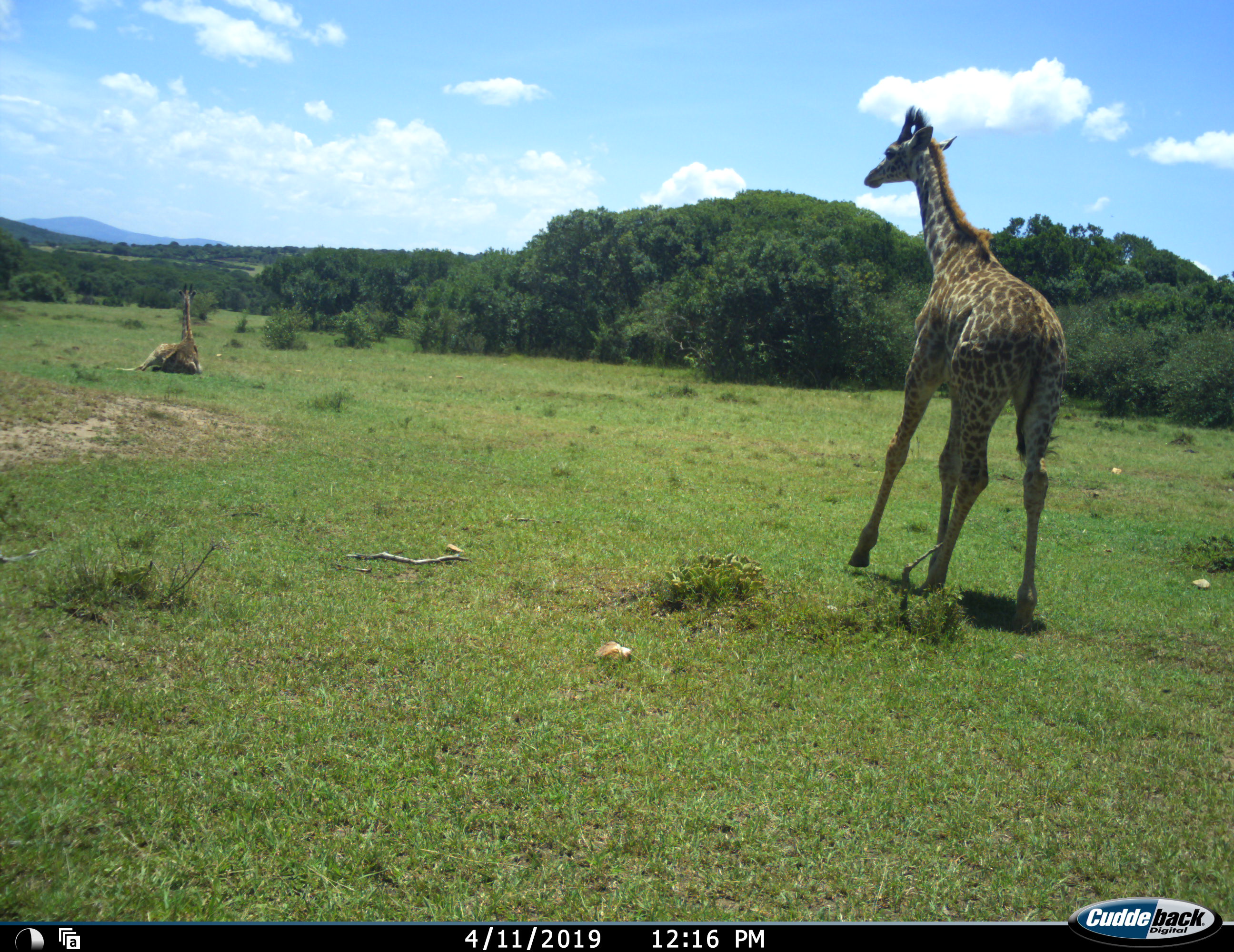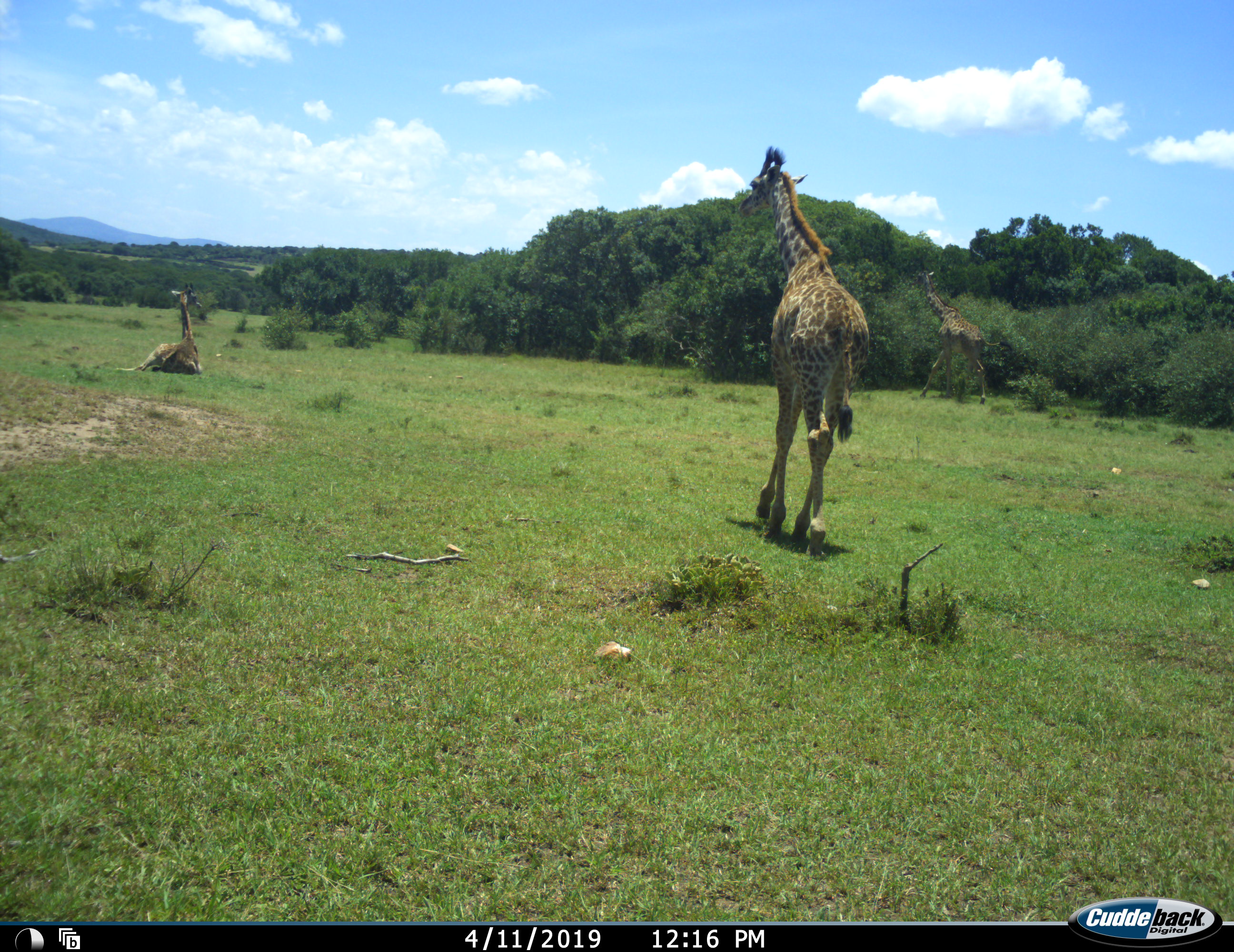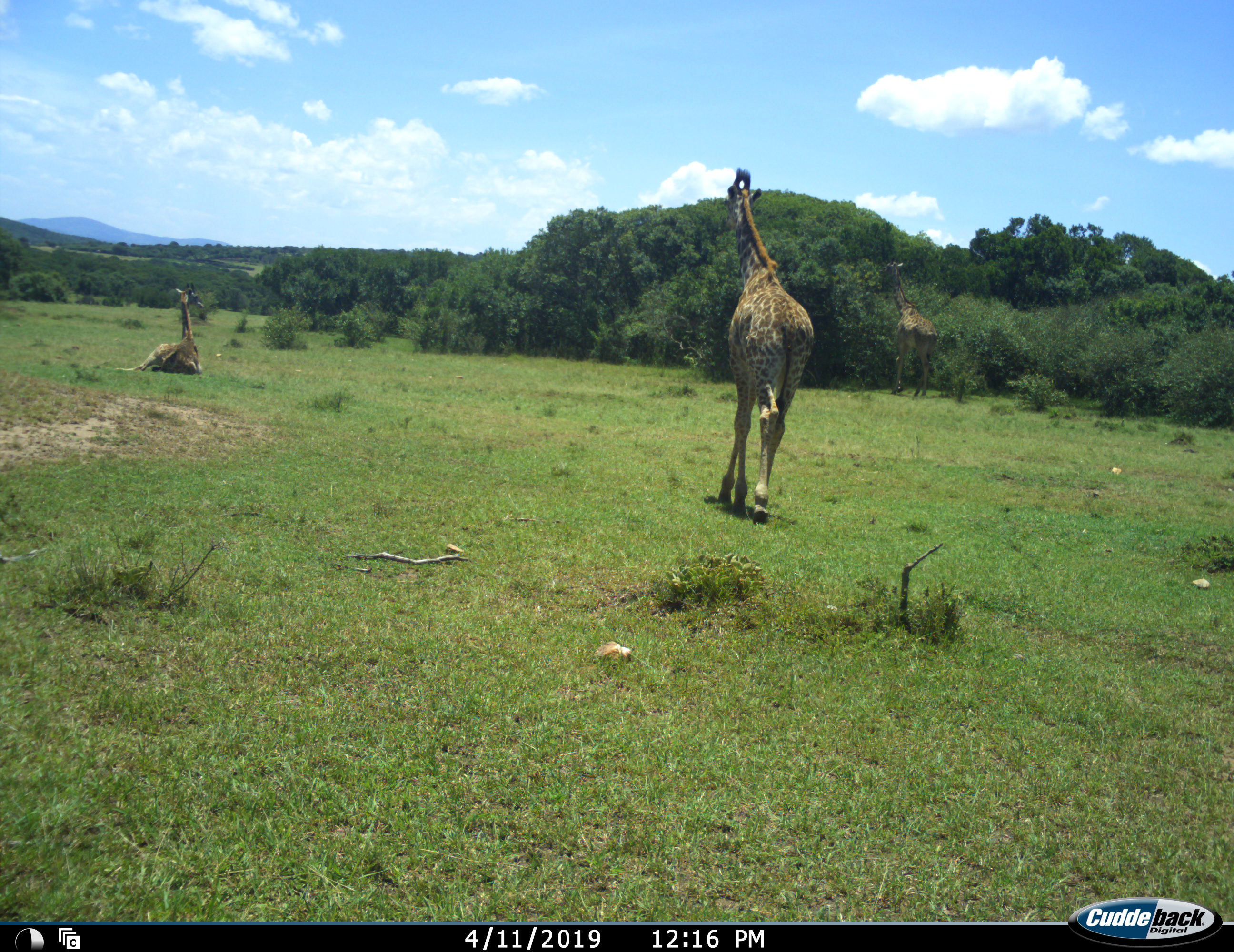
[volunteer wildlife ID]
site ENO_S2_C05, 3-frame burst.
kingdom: Animalia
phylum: Chordata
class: Mammalia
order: Artiodactyla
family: Giraffidae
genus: Giraffa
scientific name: Giraffa camelopardalis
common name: giraffe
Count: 3.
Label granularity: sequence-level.